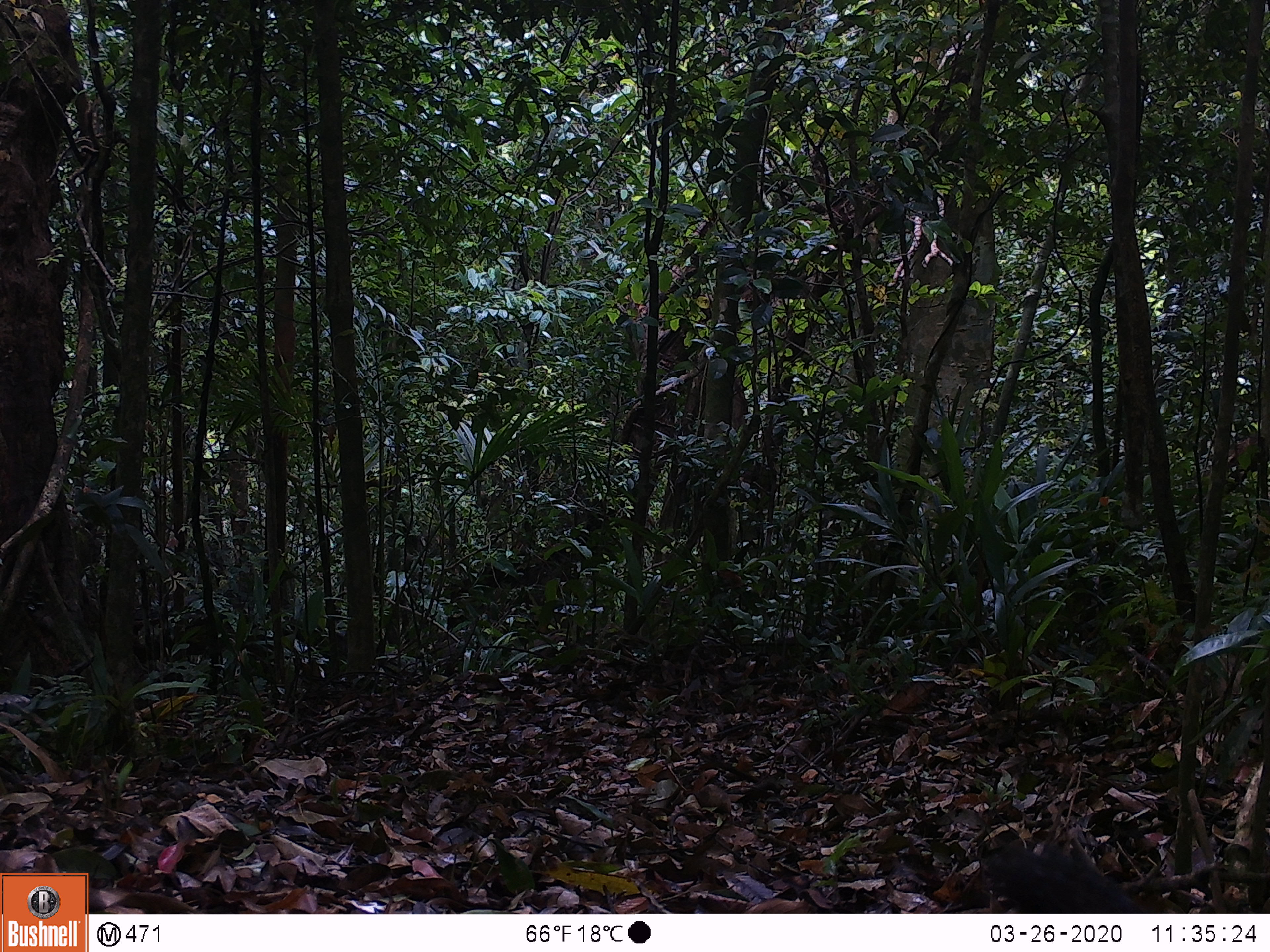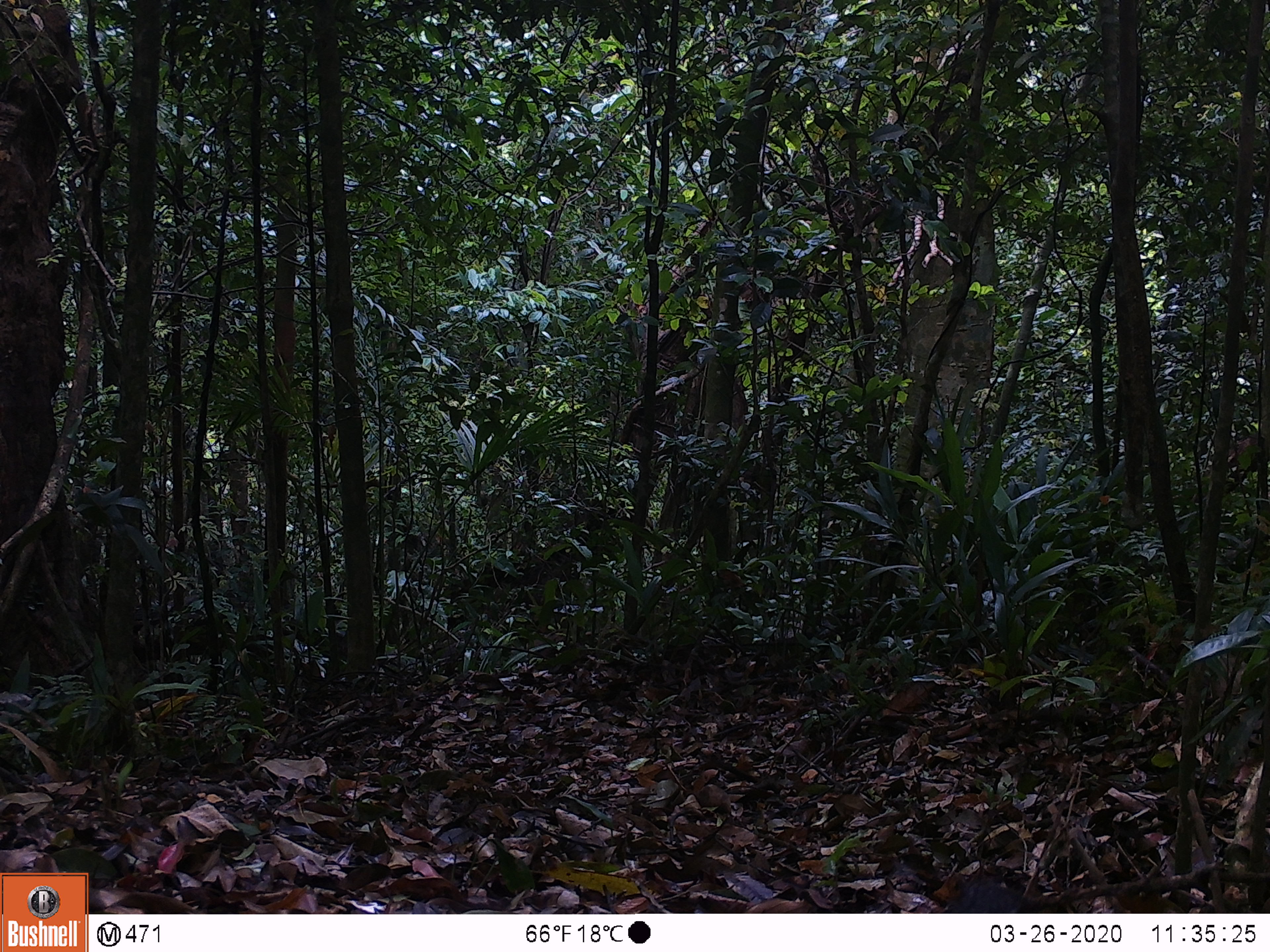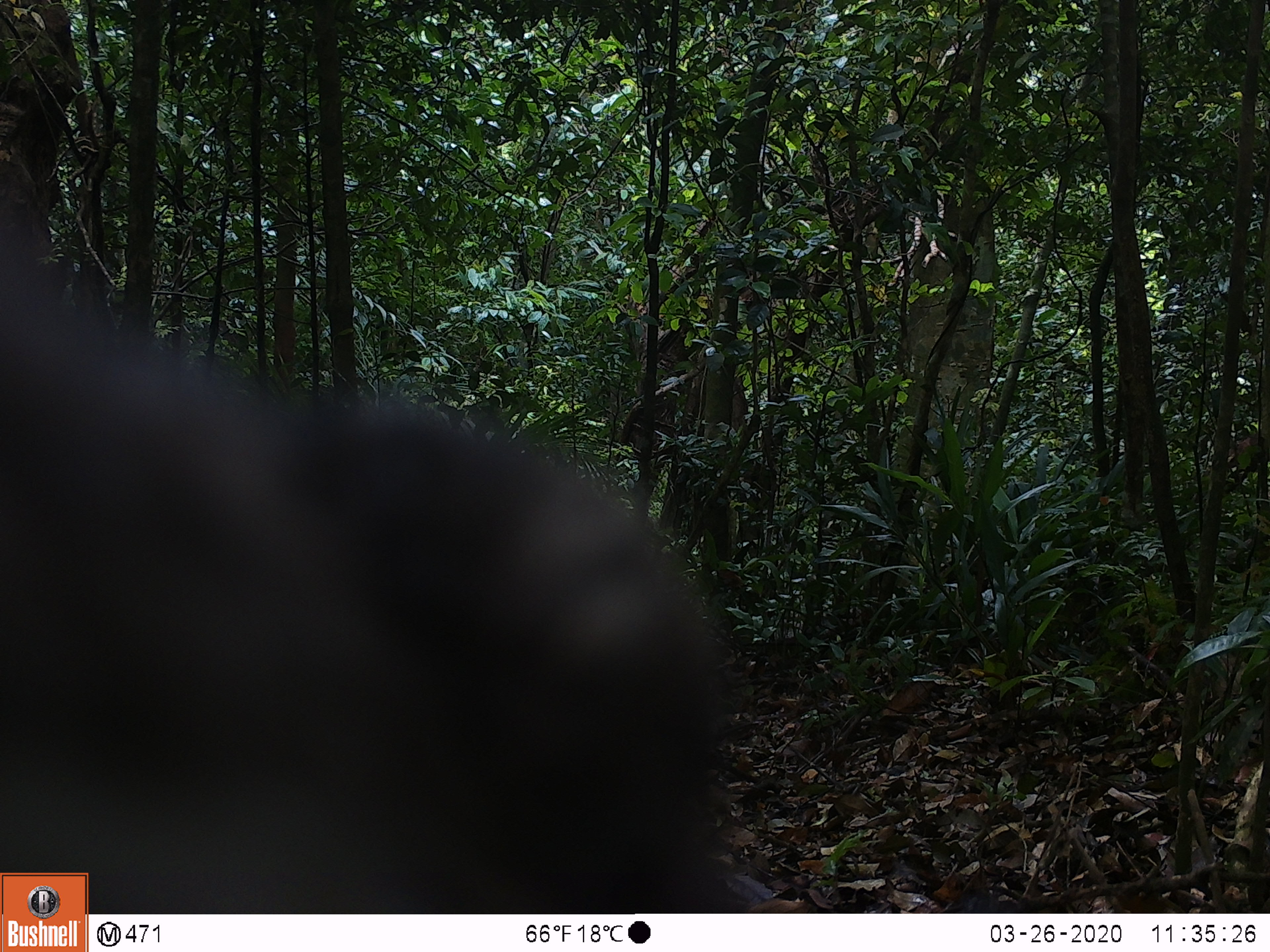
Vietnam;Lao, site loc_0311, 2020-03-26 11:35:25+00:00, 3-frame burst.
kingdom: Animalia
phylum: Chordata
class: Mammalia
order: Carnivora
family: Mustelidae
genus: Martes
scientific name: Martes flavigula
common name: yellow-throated marten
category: yellow throated marten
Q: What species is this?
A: Yellow throated marten (yellow-throated marten) (Martes flavigula).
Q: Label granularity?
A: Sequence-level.